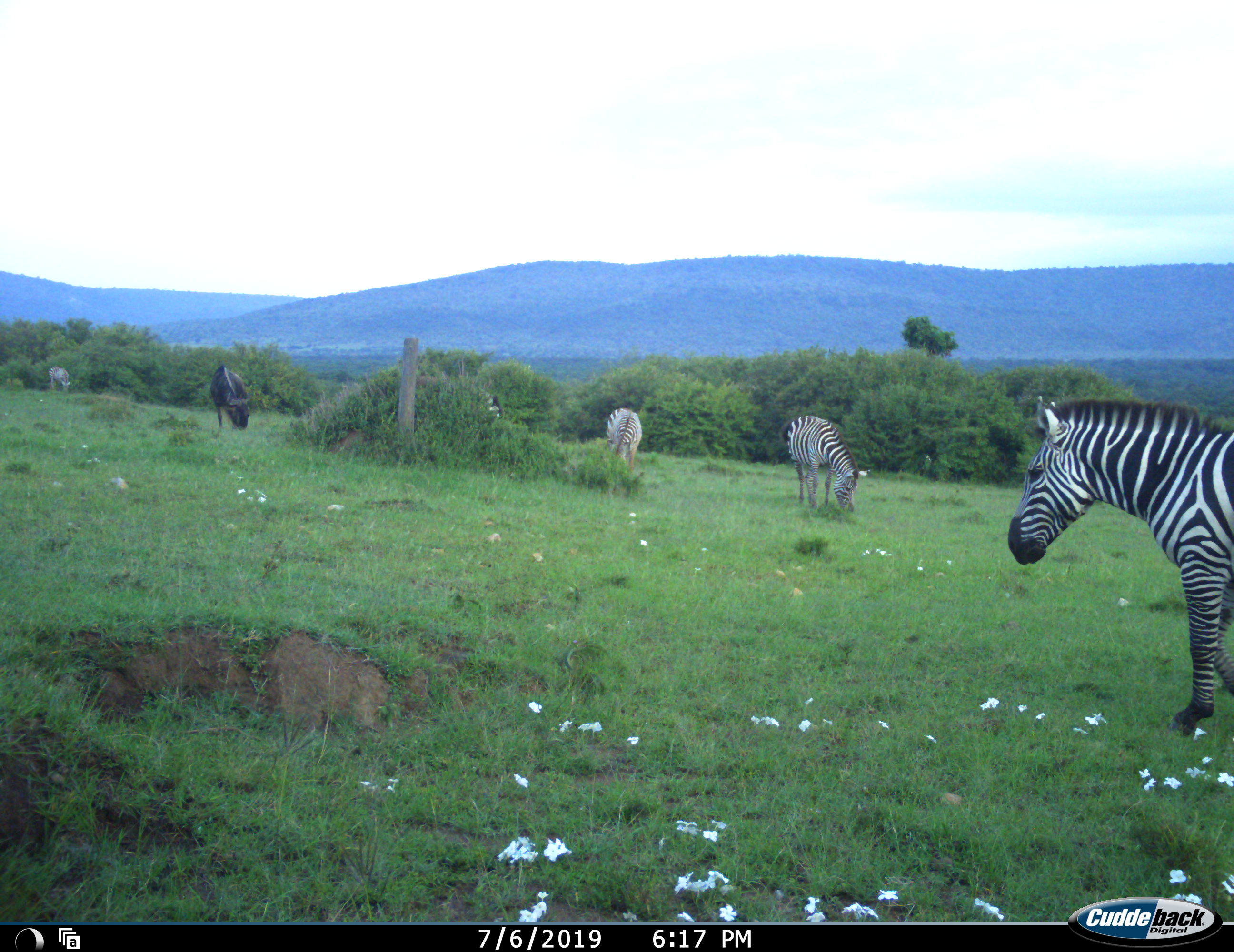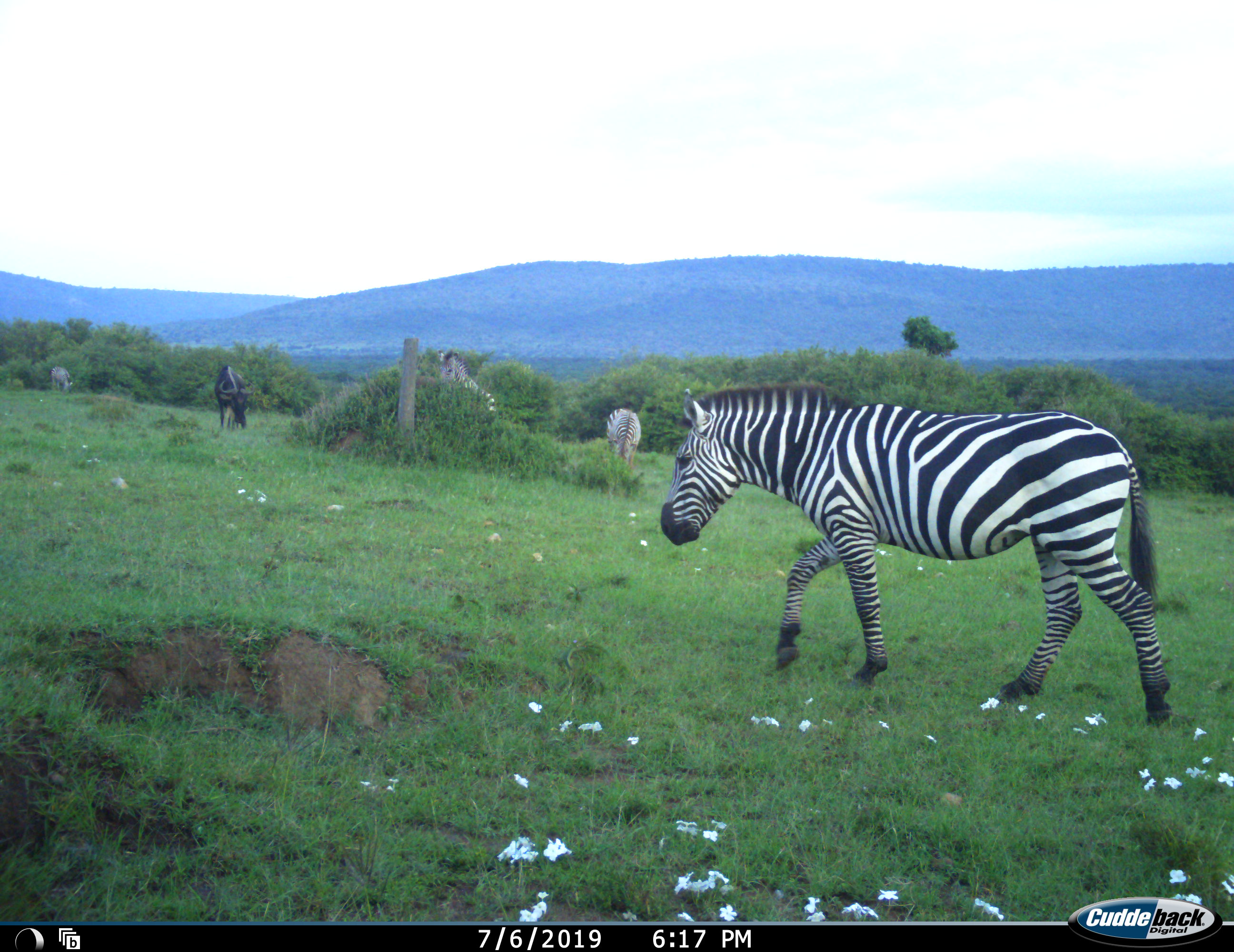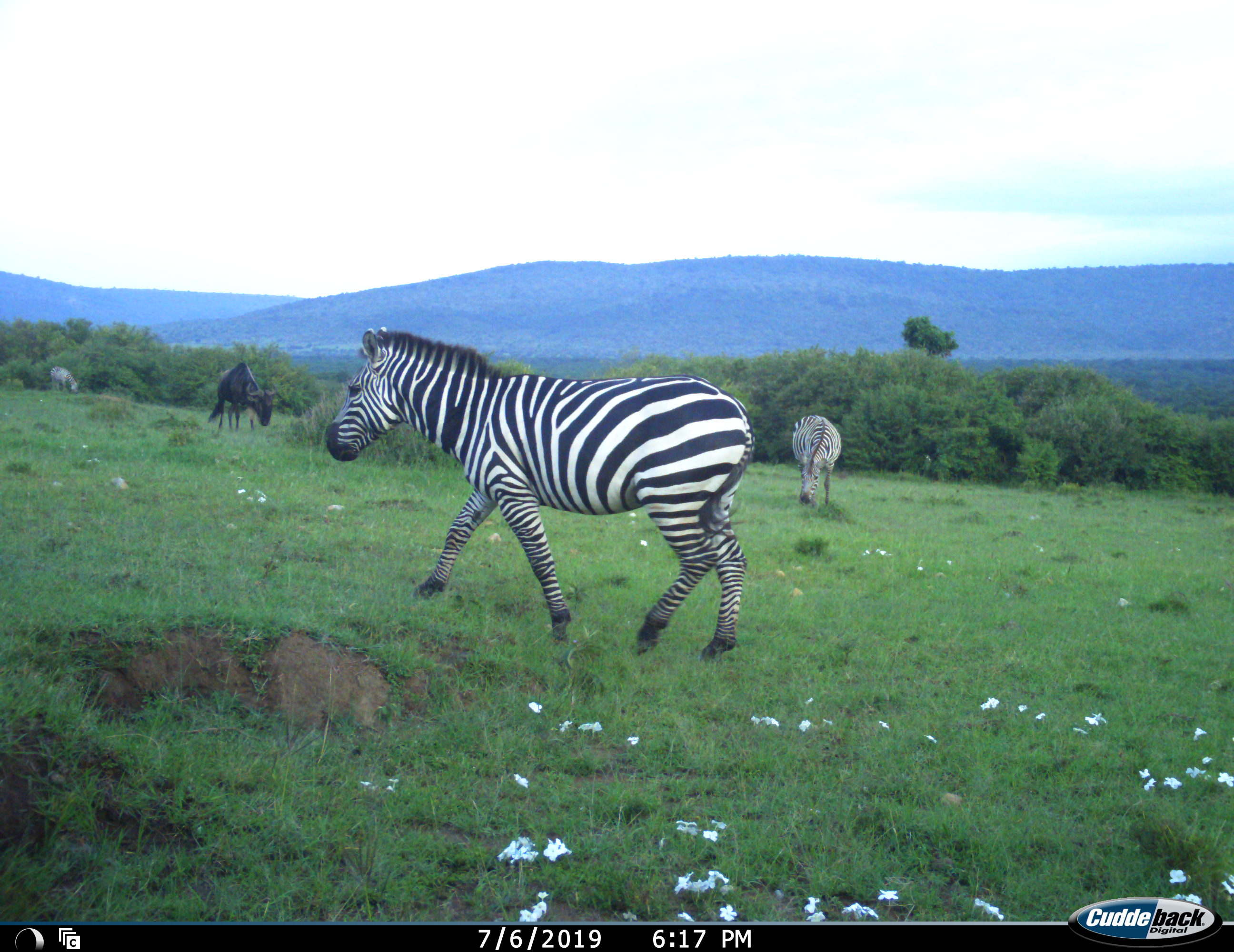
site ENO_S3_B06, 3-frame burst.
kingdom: Animalia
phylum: Chordata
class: Mammalia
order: Artiodactyla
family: Bovidae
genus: Connochaetes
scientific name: Connochaetes taurinus taurinus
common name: blue wildebeest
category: wildebeestblue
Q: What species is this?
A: Wildebeestblue (blue wildebeest) (Connochaetes taurinus taurinus).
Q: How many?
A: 1.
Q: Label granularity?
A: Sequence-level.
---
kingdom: Animalia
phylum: Chordata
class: Mammalia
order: Perissodactyla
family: Equidae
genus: Equus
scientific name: Equus quagga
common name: plains zebra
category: zebraplains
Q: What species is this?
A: Zebraplains (plains zebra) (Equus quagga).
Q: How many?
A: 5.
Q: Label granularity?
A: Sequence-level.